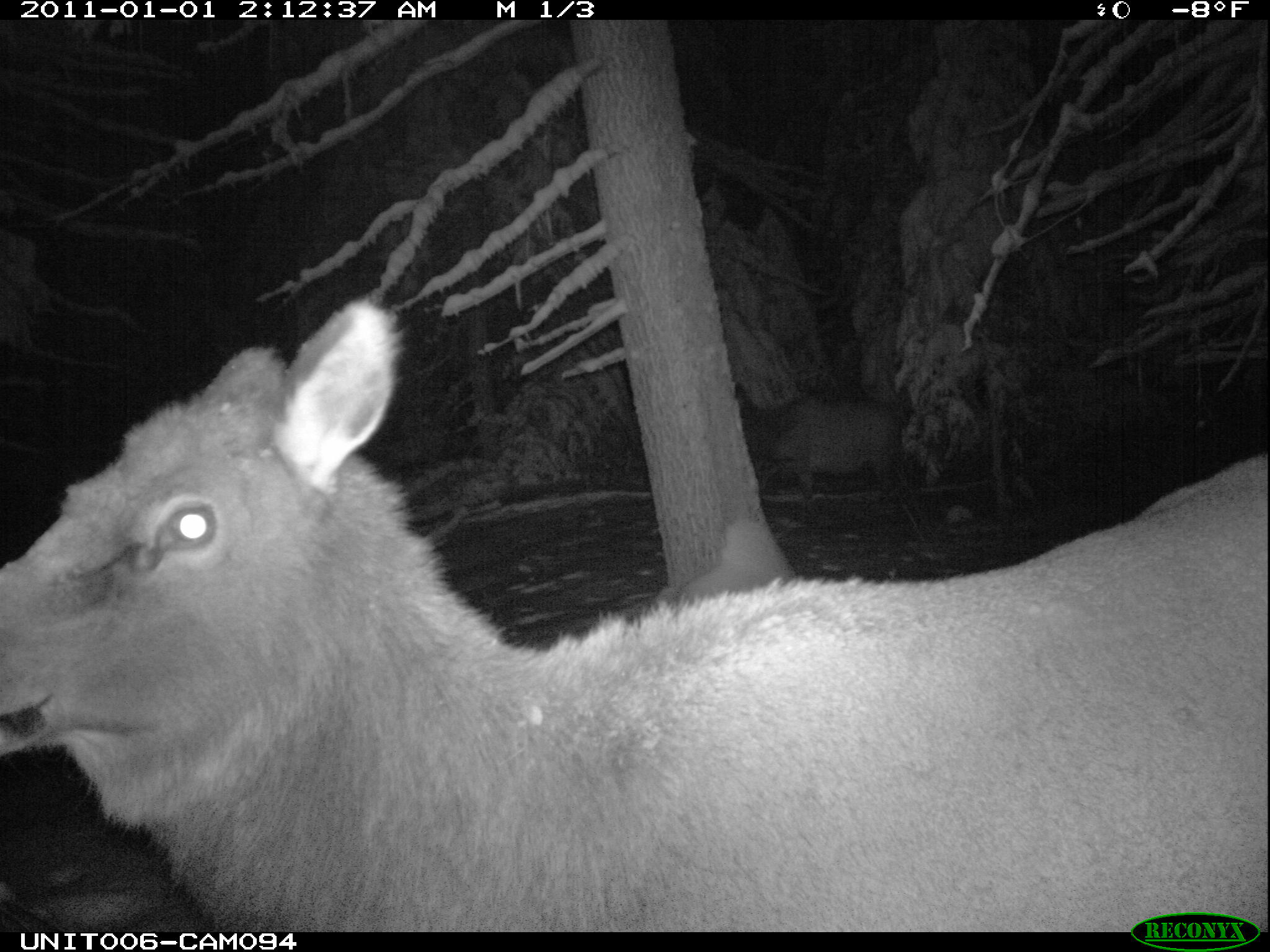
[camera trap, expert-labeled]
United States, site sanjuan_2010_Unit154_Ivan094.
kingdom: Animalia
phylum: Chordata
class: Mammalia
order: Artiodactyla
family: Cervidae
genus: Cervus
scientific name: Cervus elaphus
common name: red deer